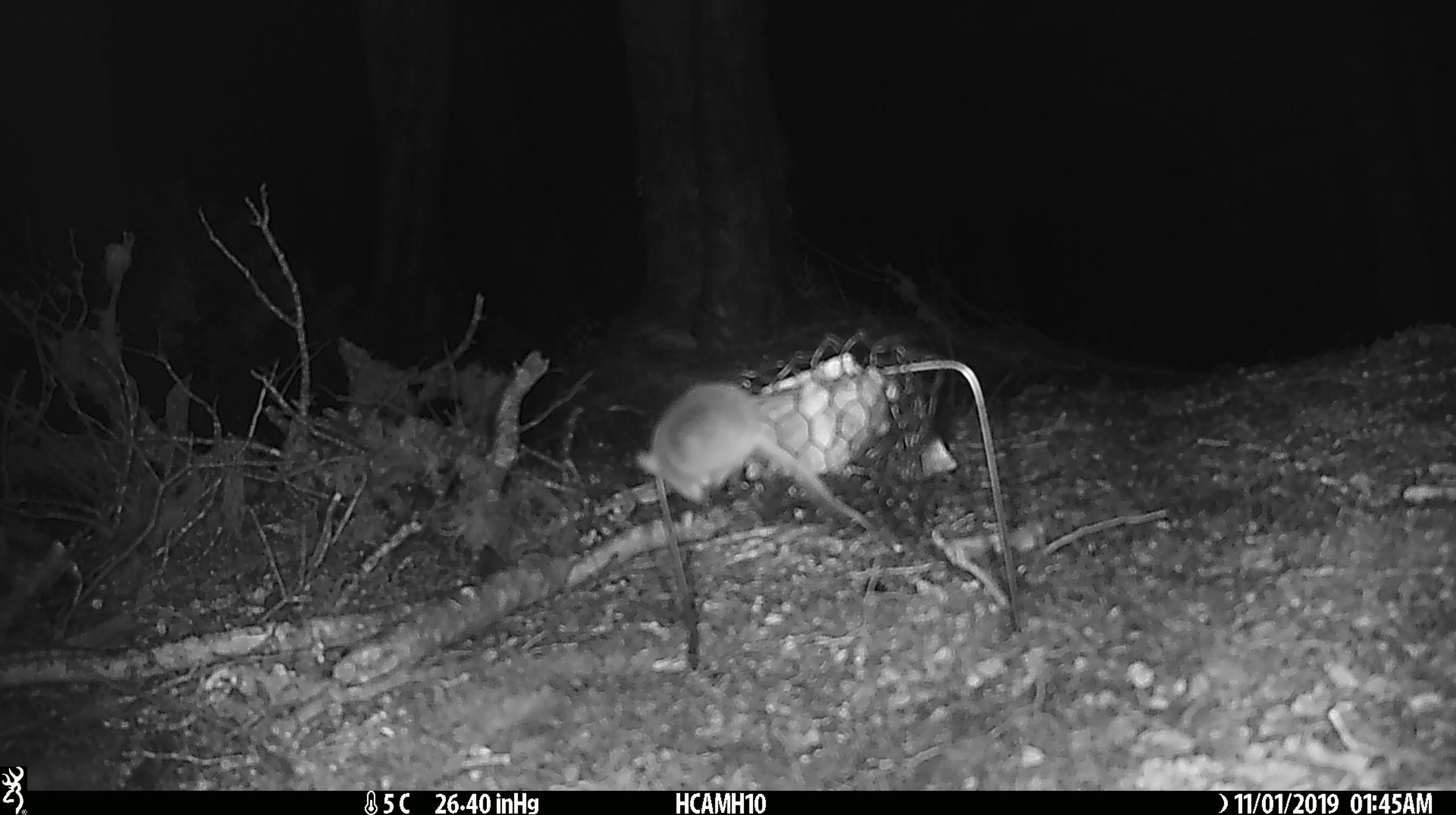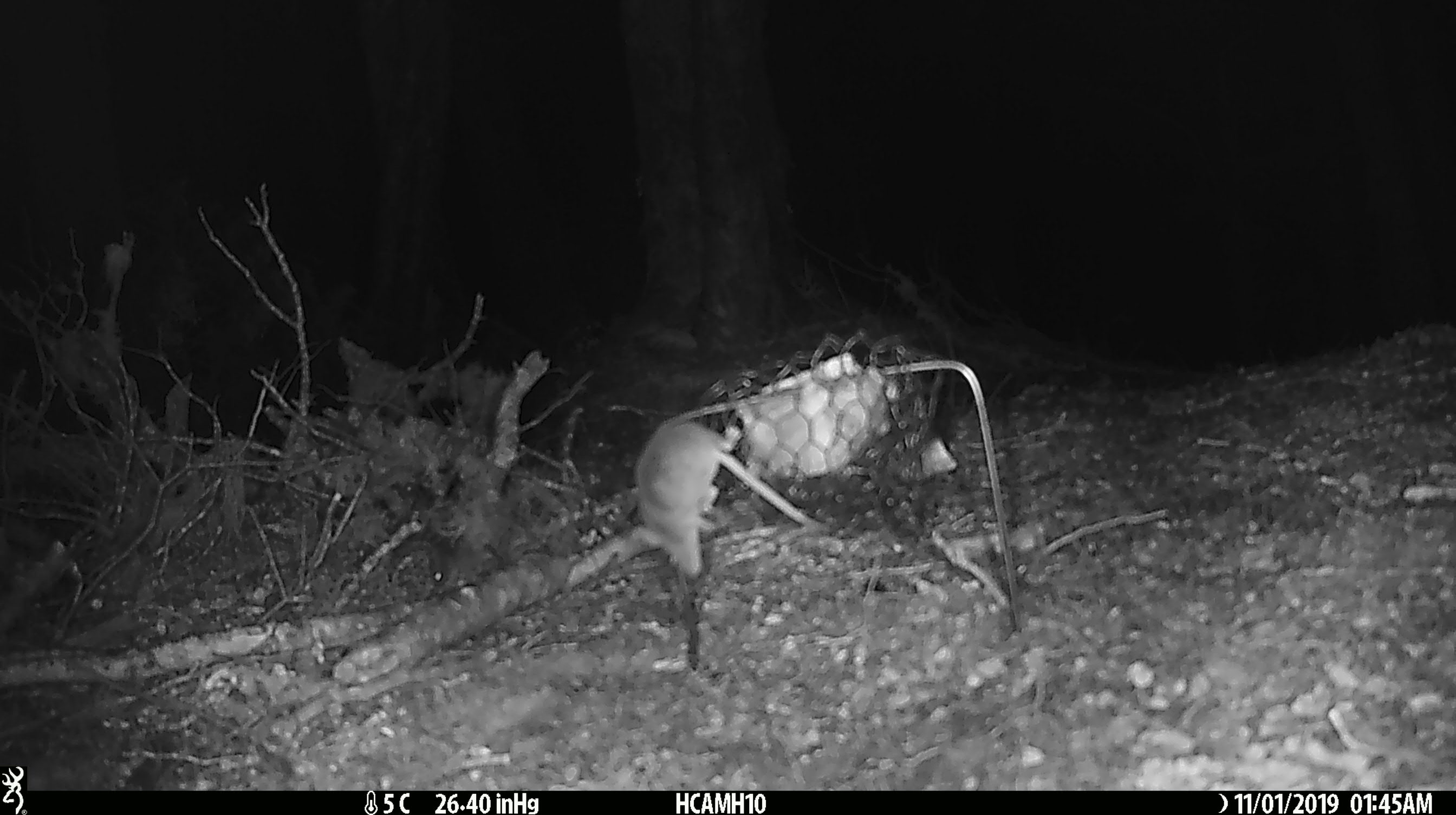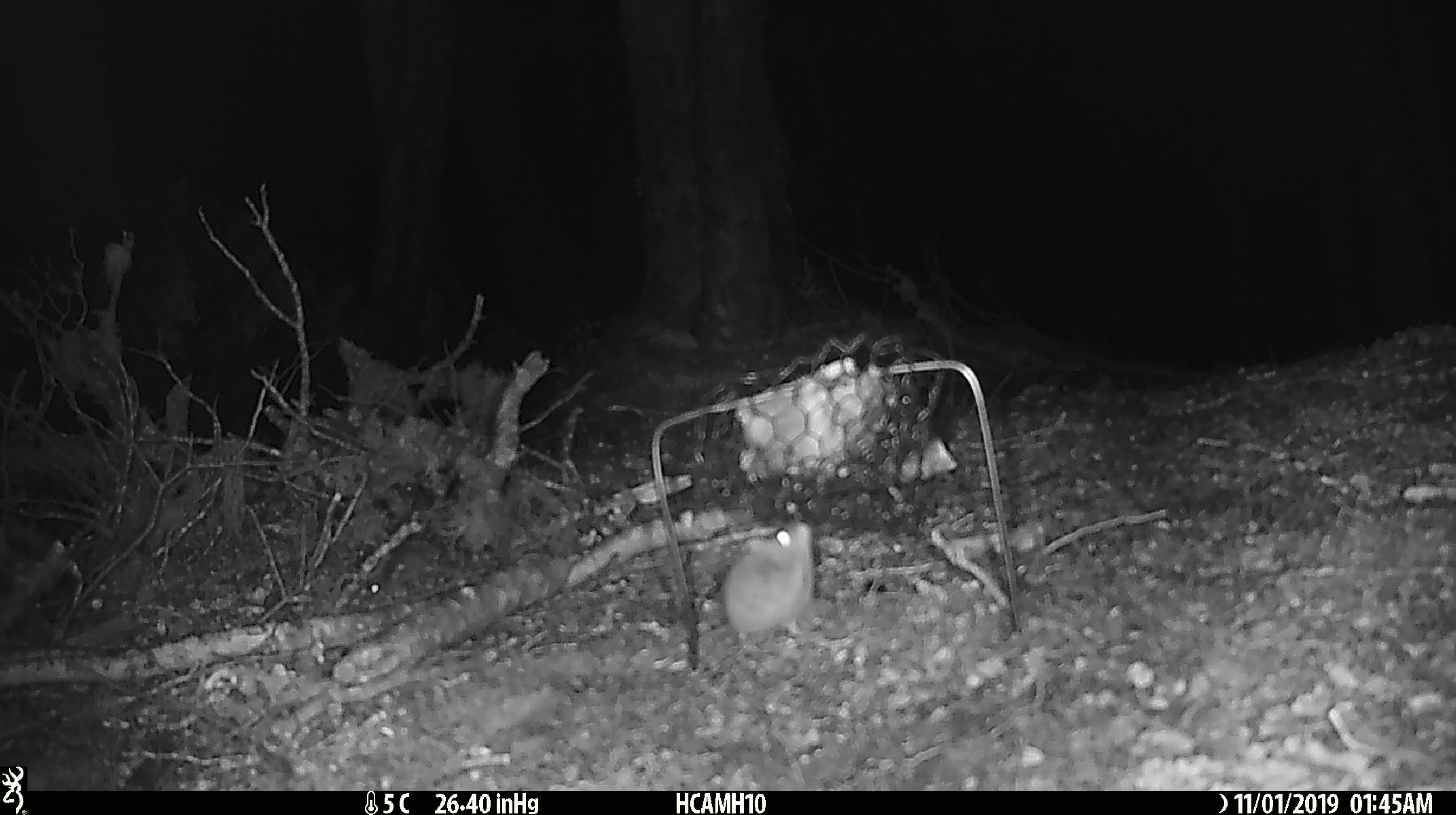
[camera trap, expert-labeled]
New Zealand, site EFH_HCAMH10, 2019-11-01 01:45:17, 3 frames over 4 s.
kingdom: Animalia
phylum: Chordata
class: Mammalia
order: Rodentia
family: Muridae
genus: Mus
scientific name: Mus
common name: mouse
Mouse (Mus).